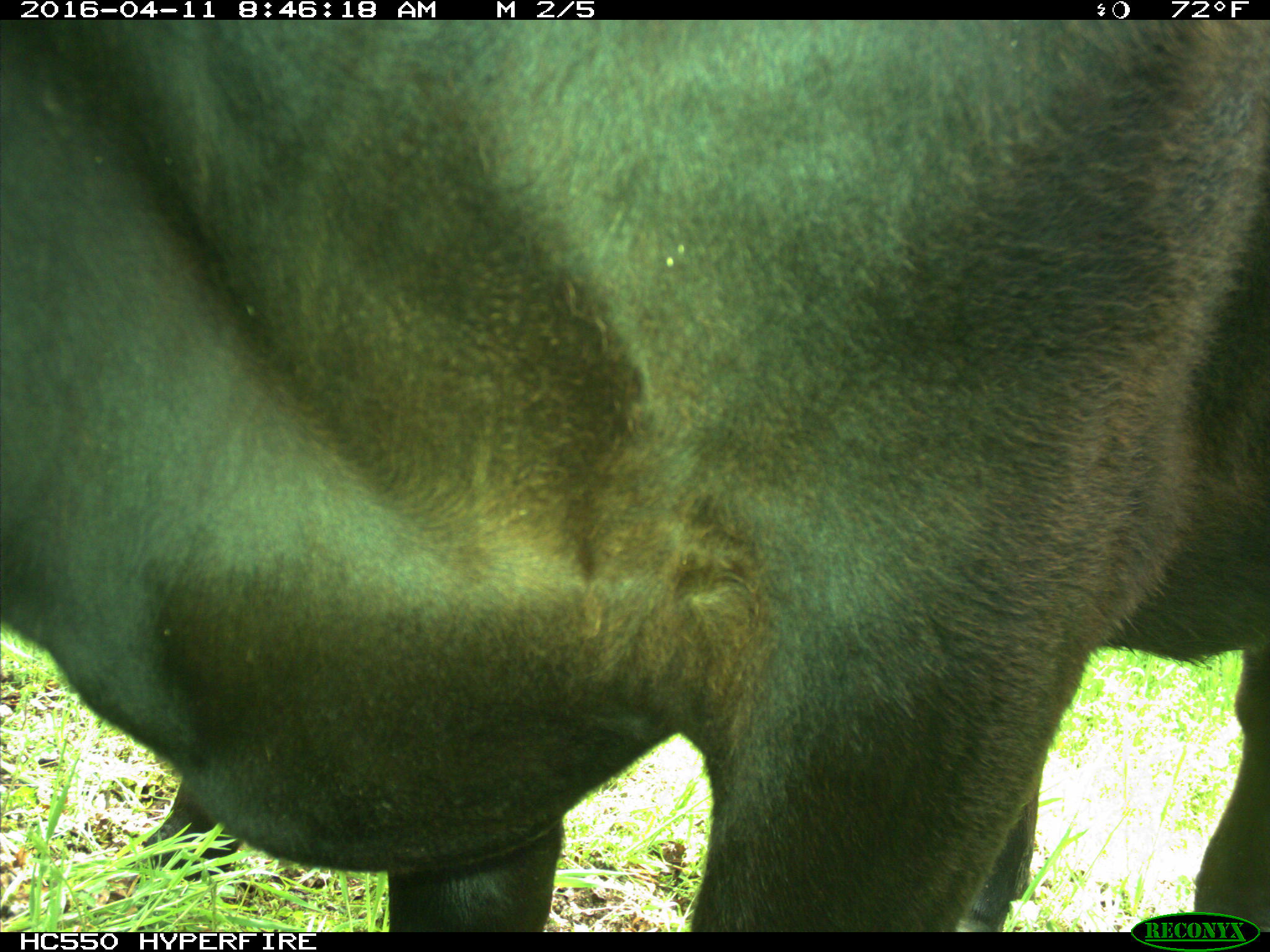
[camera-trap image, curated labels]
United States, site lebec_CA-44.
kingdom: Animalia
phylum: Chordata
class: Mammalia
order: Artiodactyla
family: Bovidae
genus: Bos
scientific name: Bos taurus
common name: domestic cow